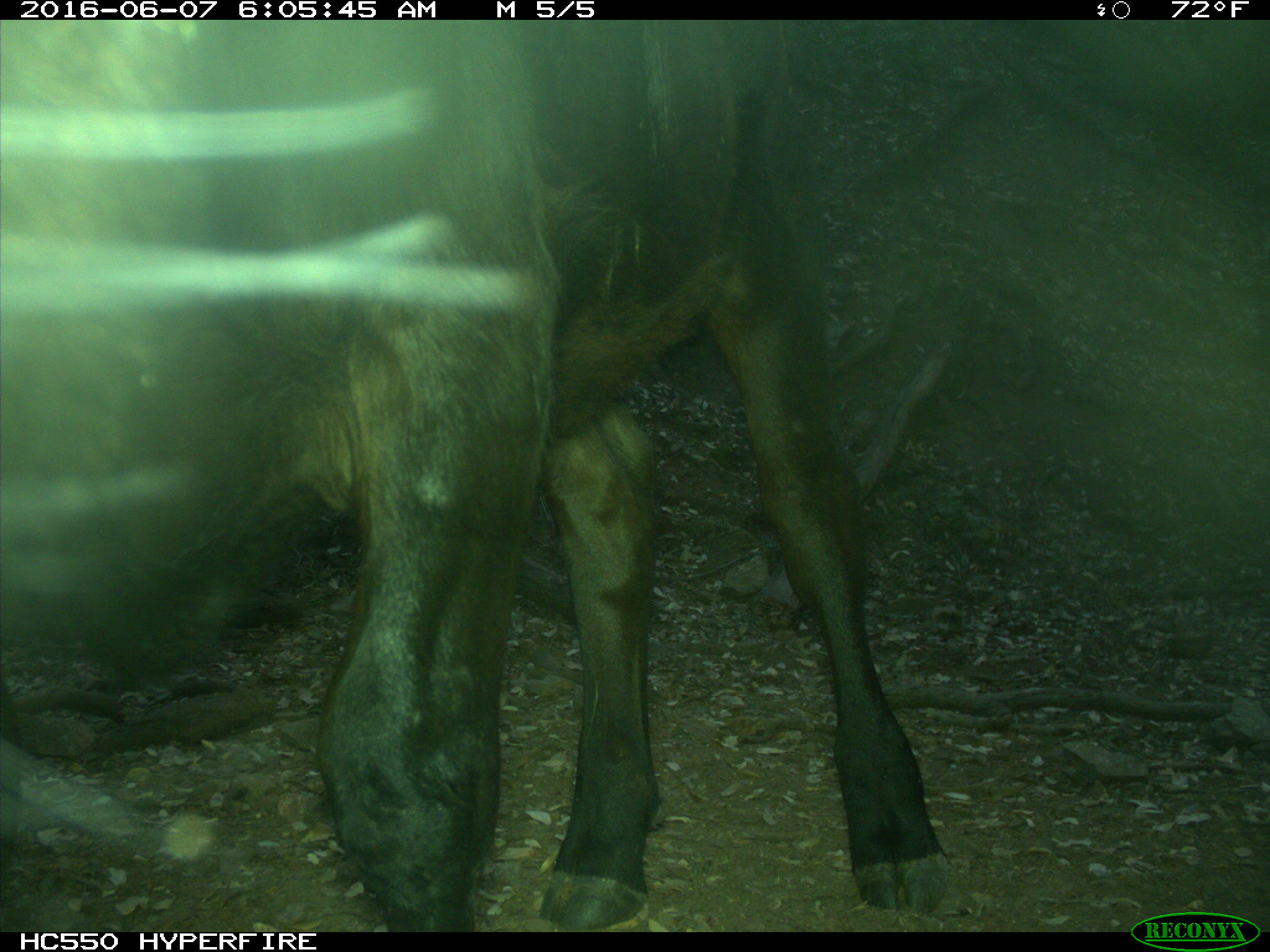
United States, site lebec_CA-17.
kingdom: Animalia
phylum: Chordata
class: Mammalia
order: Artiodactyla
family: Bovidae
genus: Bos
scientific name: Bos taurus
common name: domestic cow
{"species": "Bos taurus (domestic cow)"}